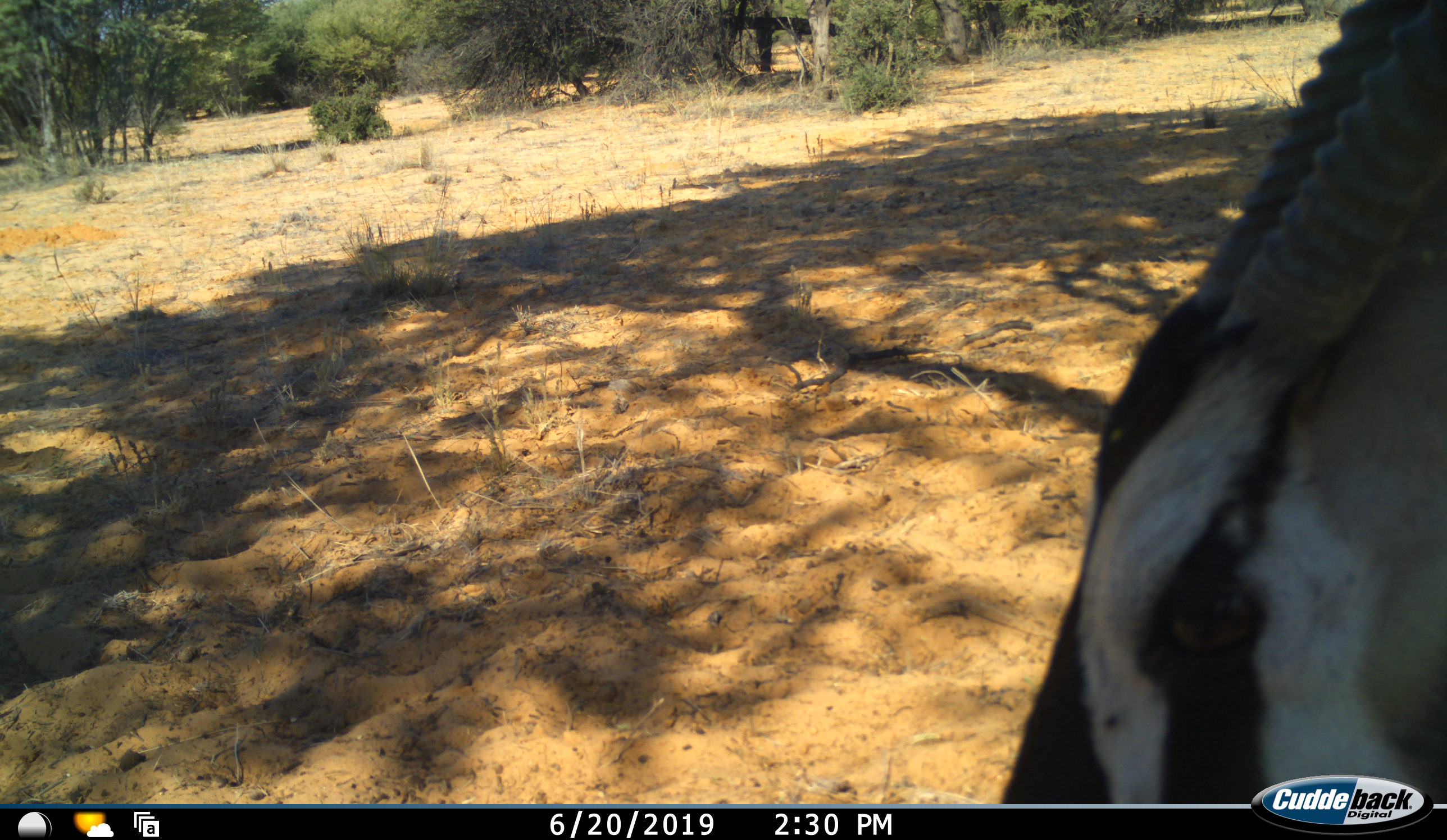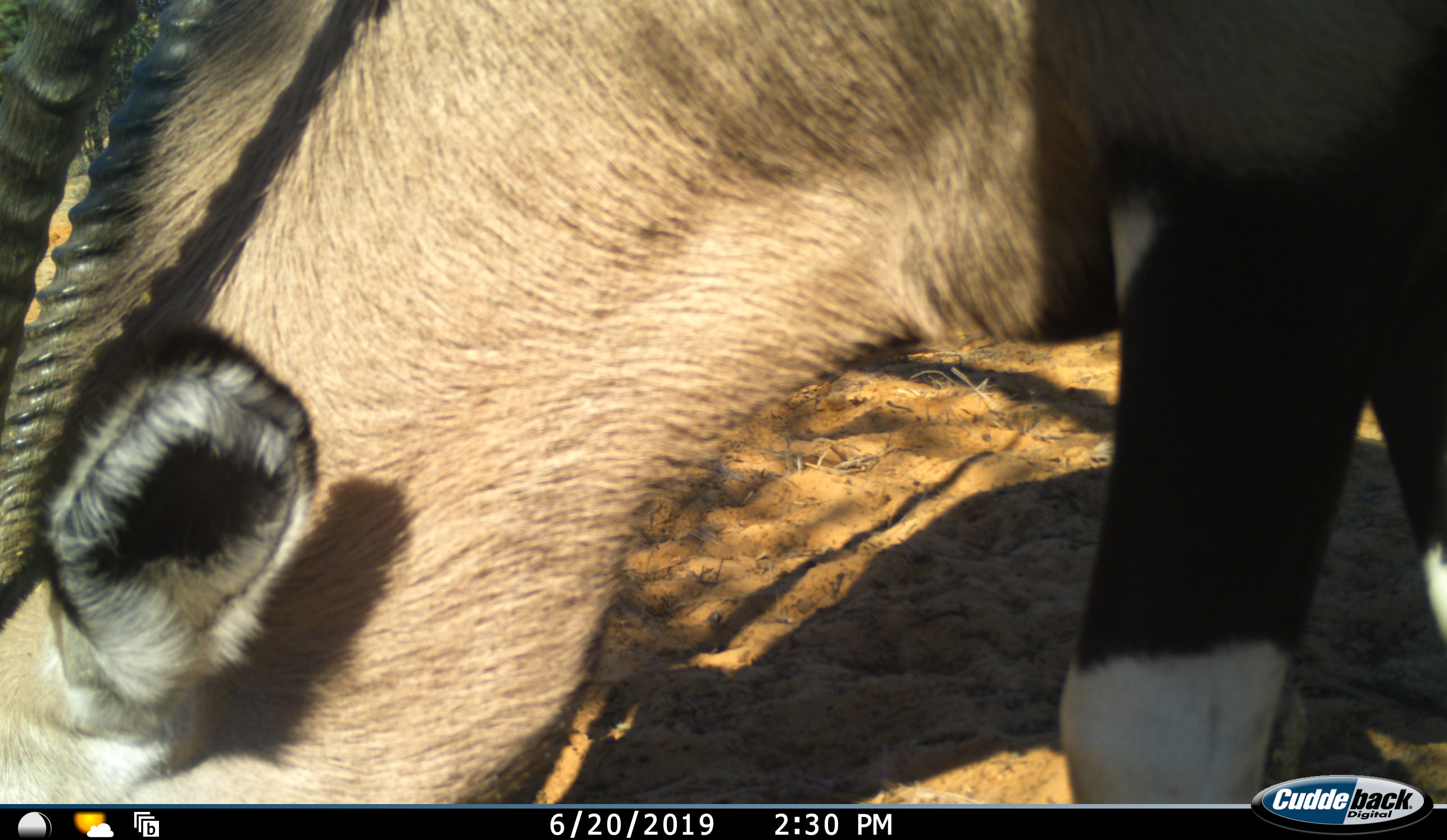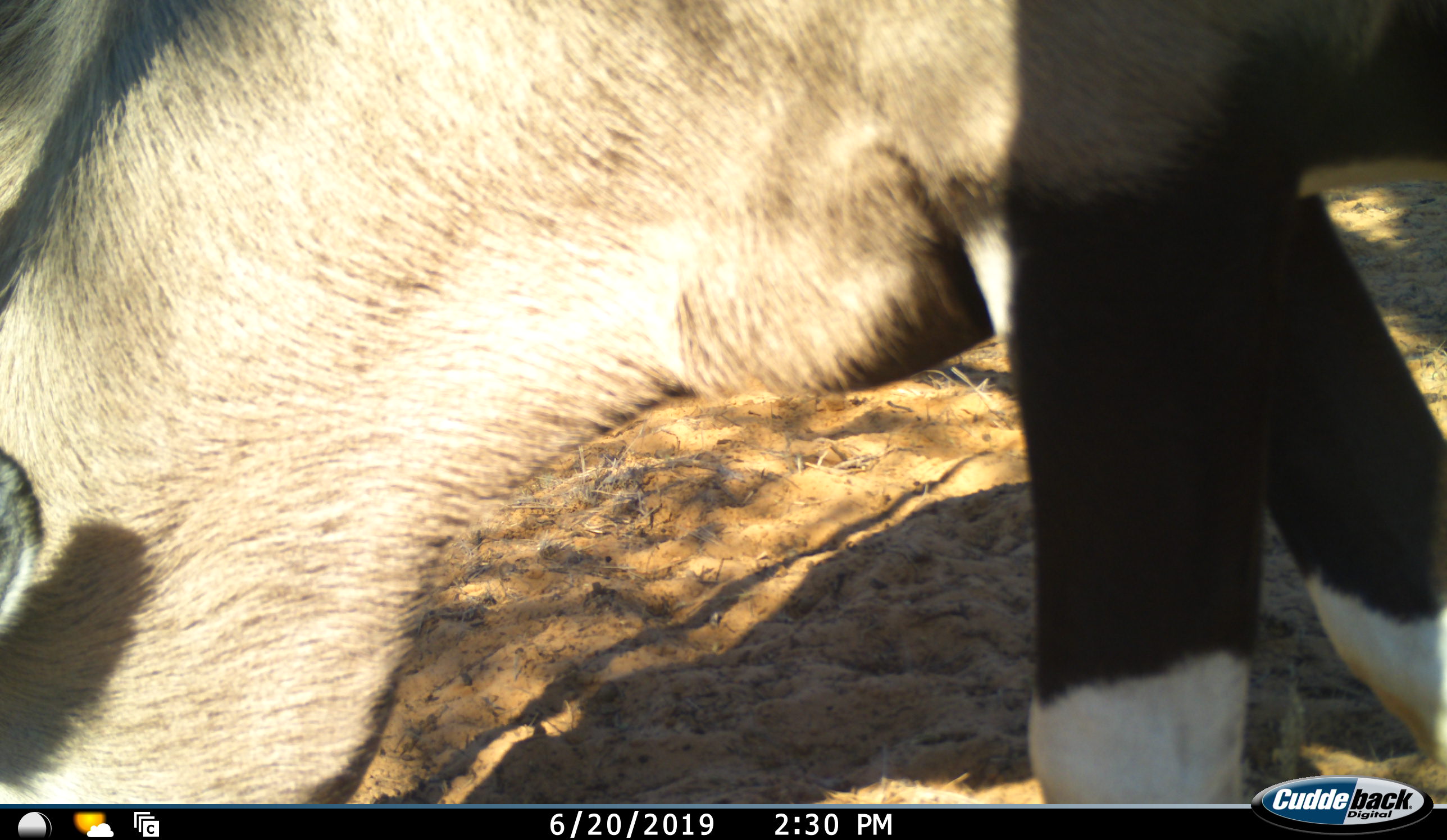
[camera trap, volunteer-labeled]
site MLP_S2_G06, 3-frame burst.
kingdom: Animalia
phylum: Chordata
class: Mammalia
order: Artiodactyla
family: Bovidae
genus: Oryx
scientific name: Oryx gazella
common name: gemsbok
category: oryx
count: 1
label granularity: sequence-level